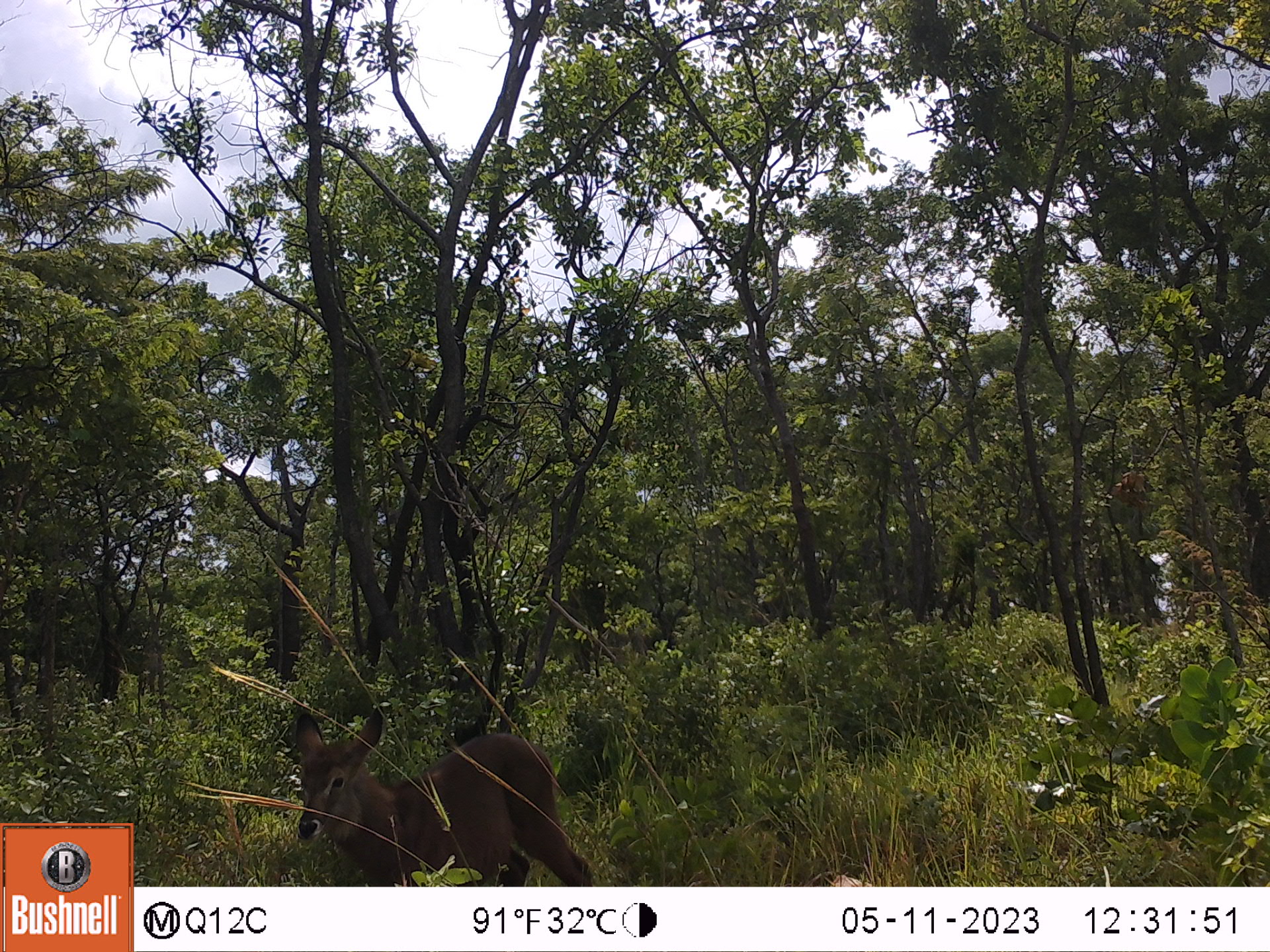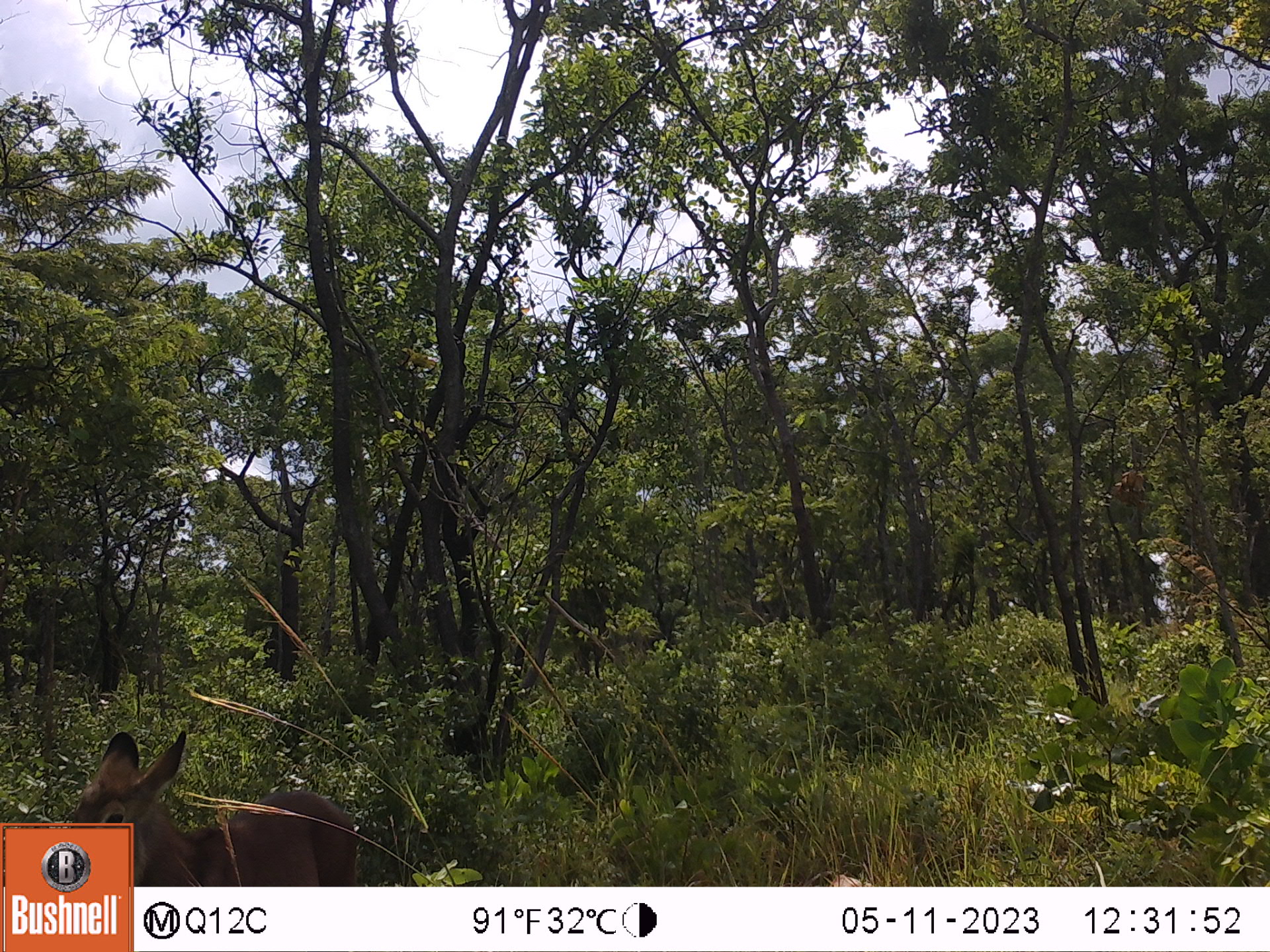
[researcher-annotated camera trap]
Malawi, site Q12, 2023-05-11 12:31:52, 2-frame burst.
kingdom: Animalia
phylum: Chordata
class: Mammalia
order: Artiodactyla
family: Bovidae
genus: Kobus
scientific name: Kobus ellipsiprymnus ellipsiprymnus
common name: common waterbuck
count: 1